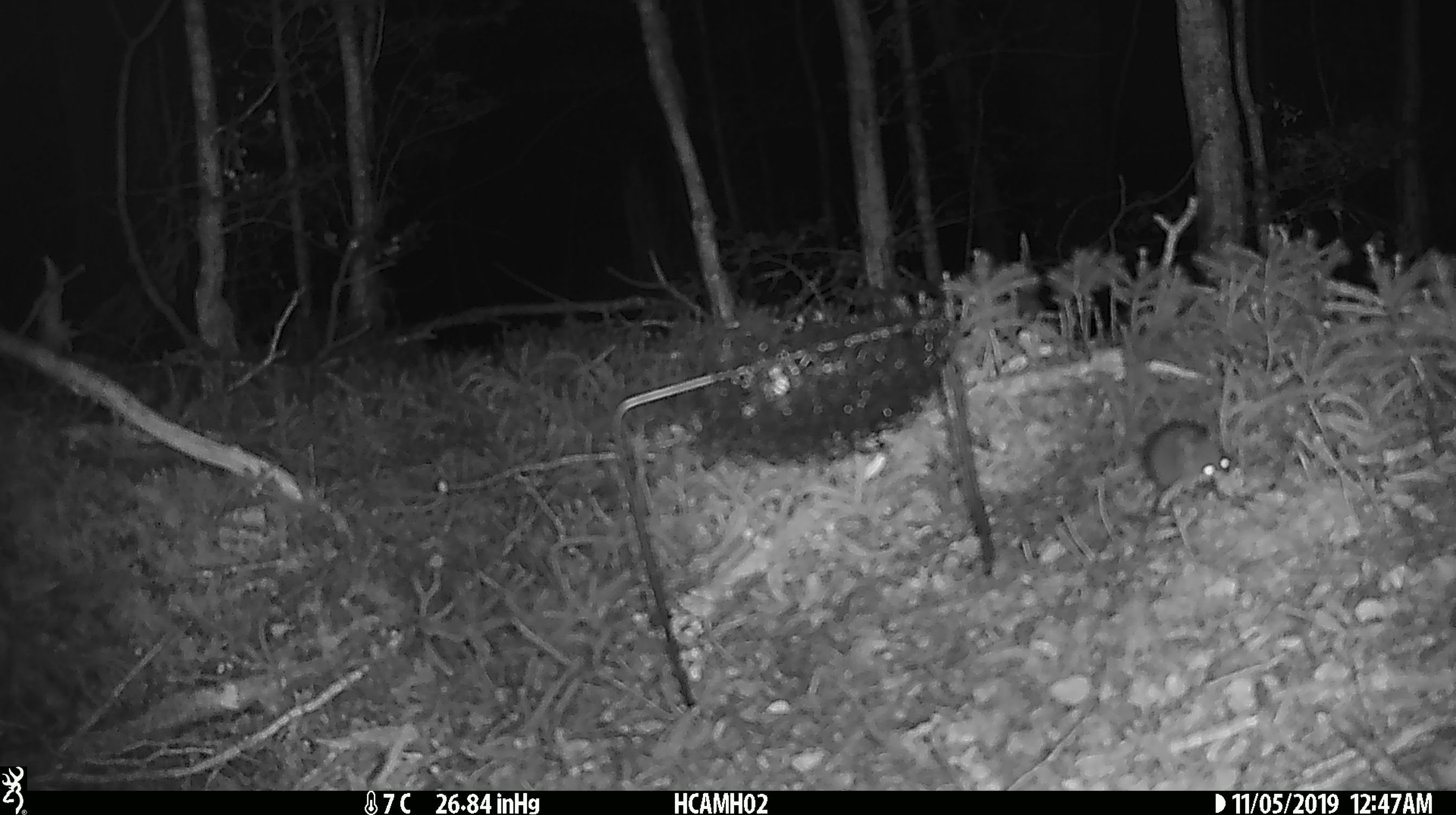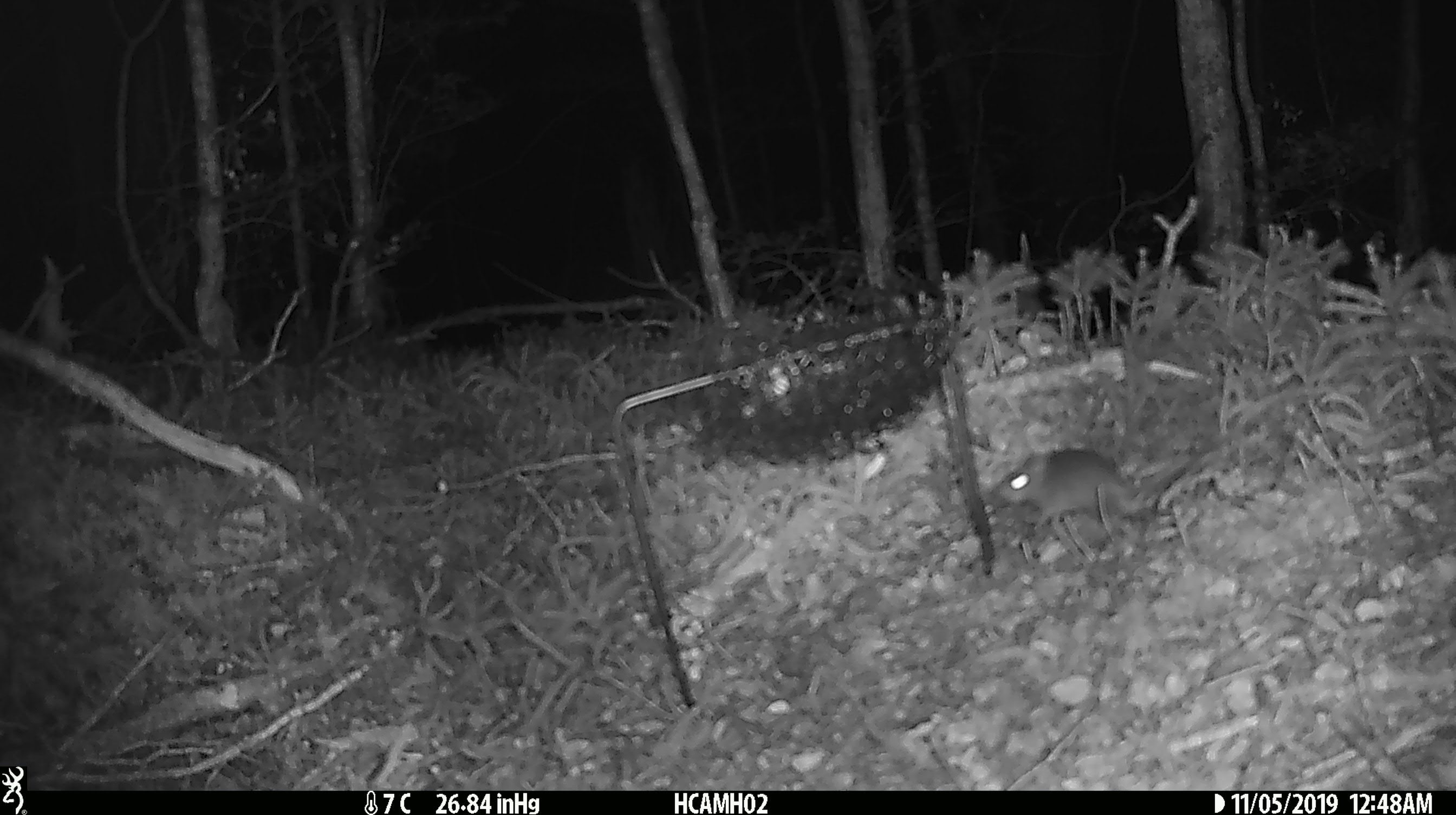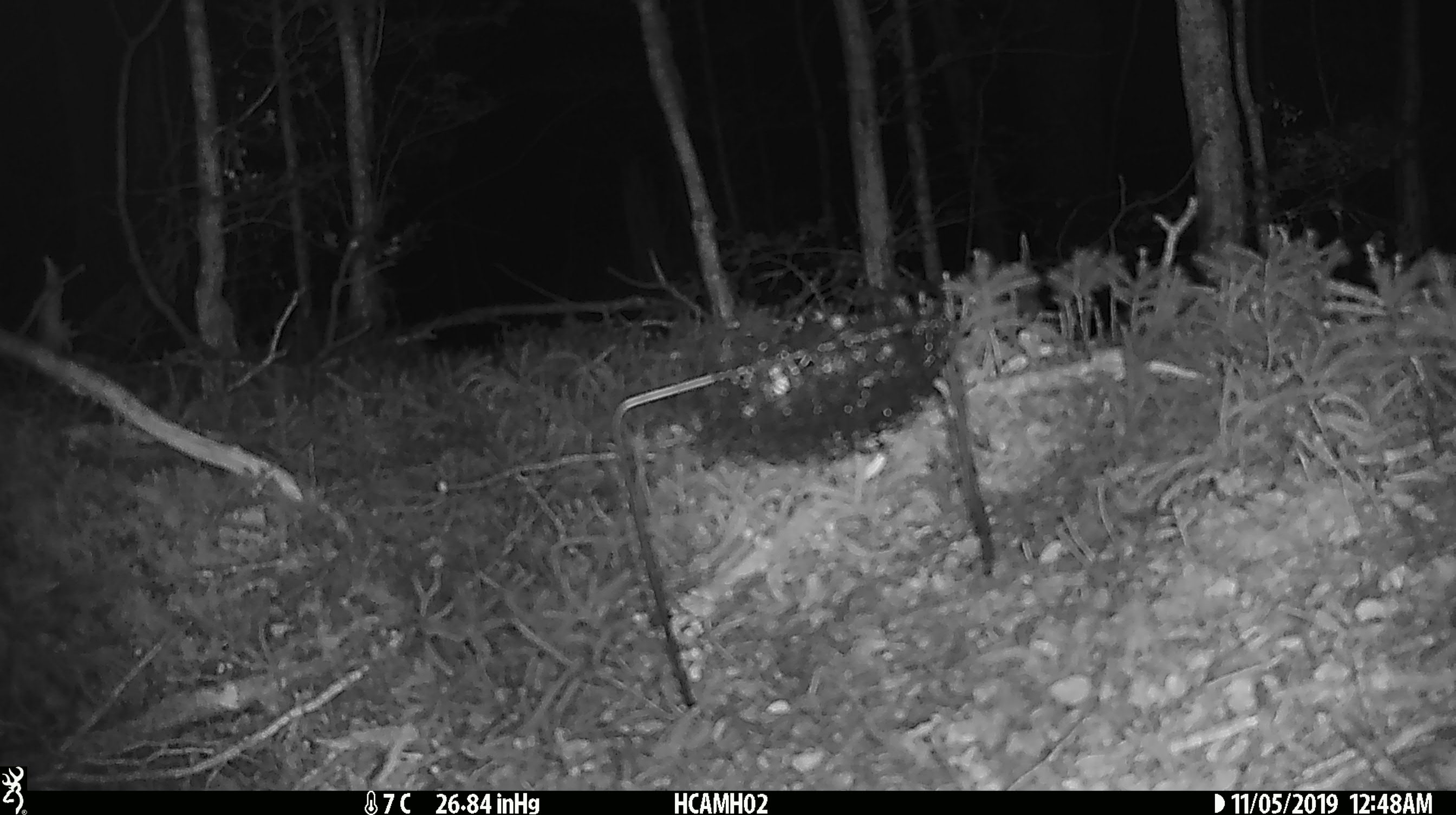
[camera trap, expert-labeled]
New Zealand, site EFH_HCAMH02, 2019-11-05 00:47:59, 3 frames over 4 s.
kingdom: Animalia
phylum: Chordata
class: Mammalia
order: Rodentia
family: Muridae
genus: Mus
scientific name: Mus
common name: mouse